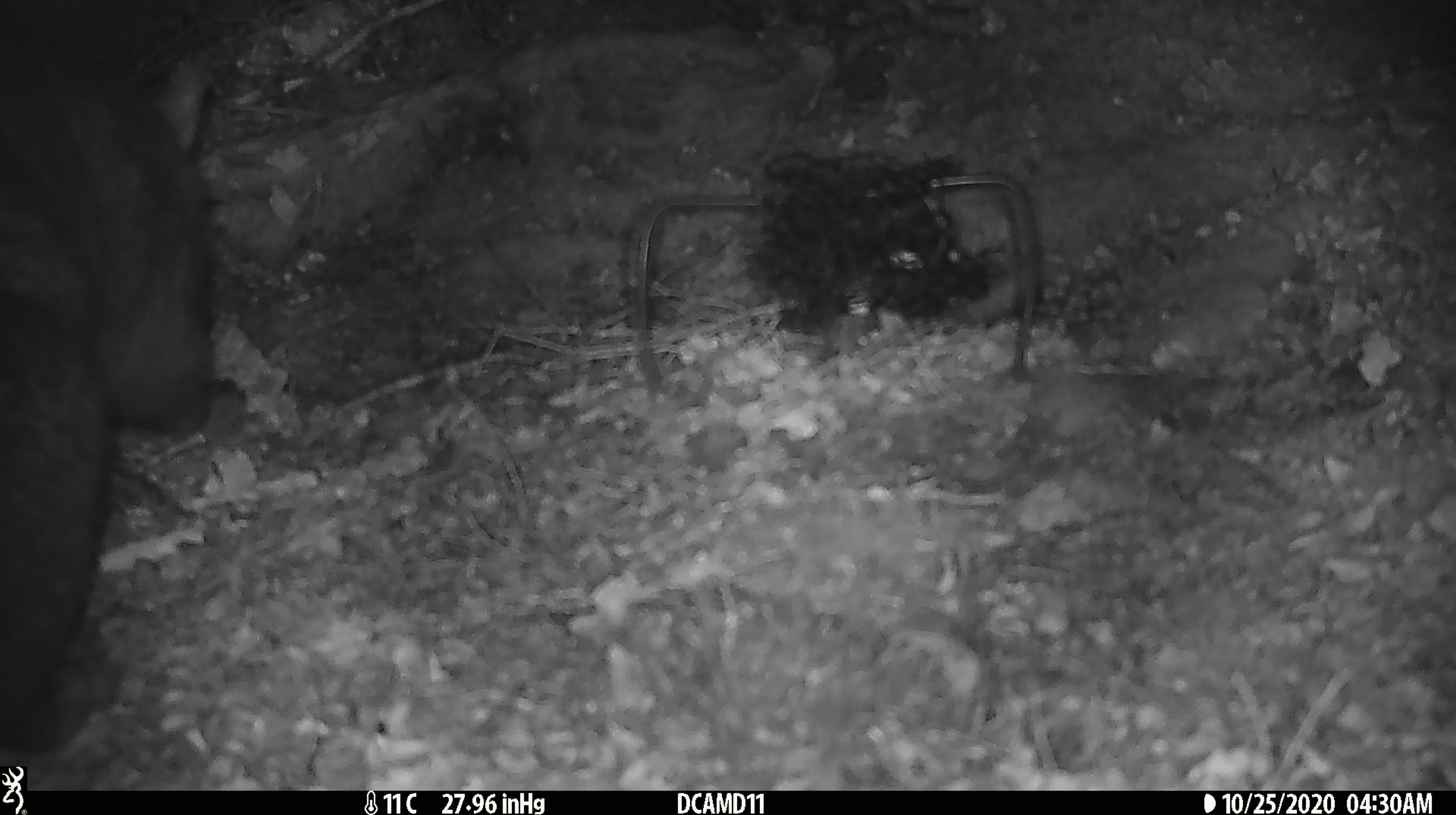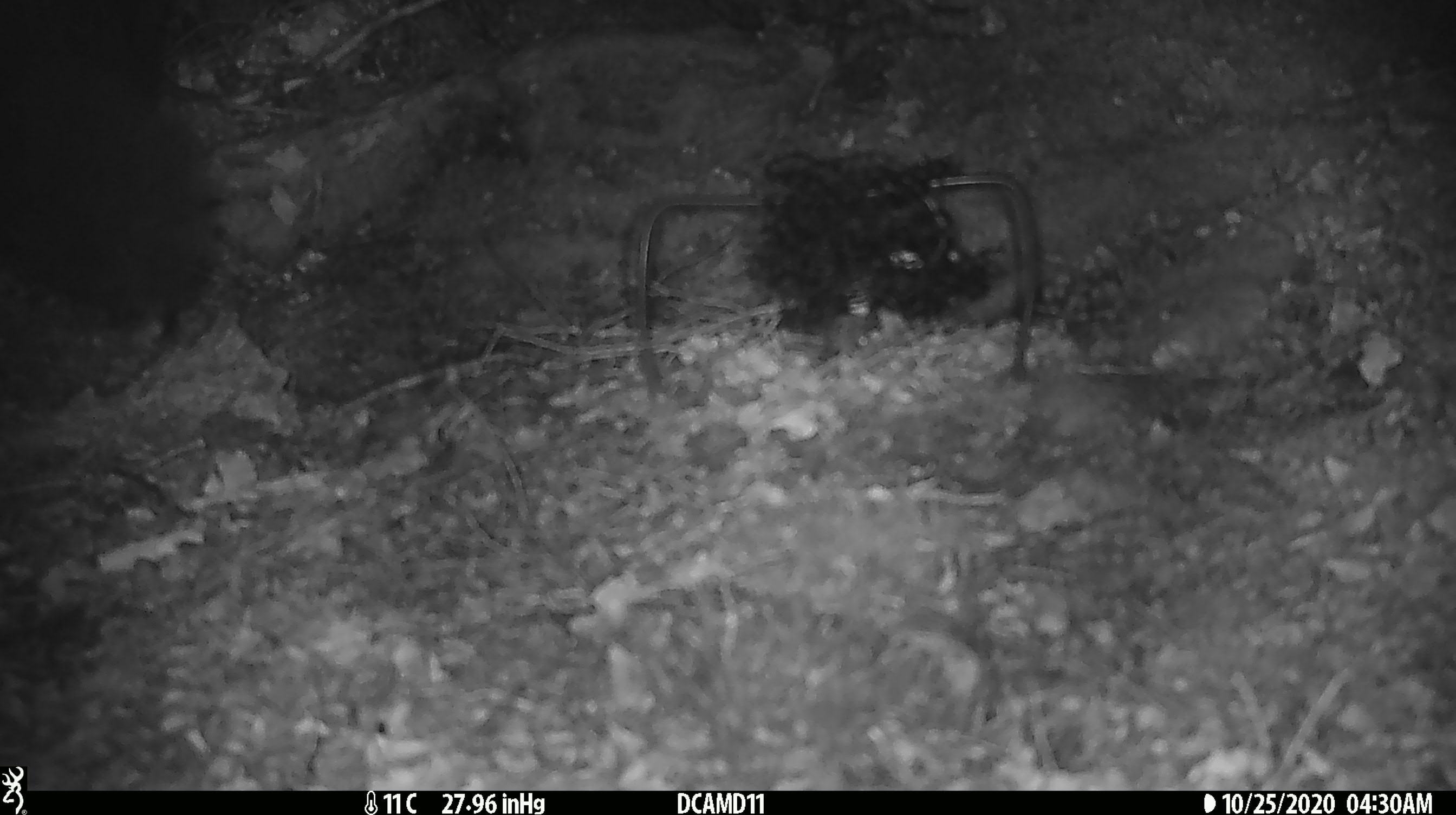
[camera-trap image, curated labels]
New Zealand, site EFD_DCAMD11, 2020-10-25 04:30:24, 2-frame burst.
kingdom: Animalia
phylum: Chordata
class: Mammalia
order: Diprotodontia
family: Phalangeridae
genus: Trichosurus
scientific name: Trichosurus vulpecula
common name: common brushtail possum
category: possum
Possum (common brushtail possum) (Trichosurus vulpecula).